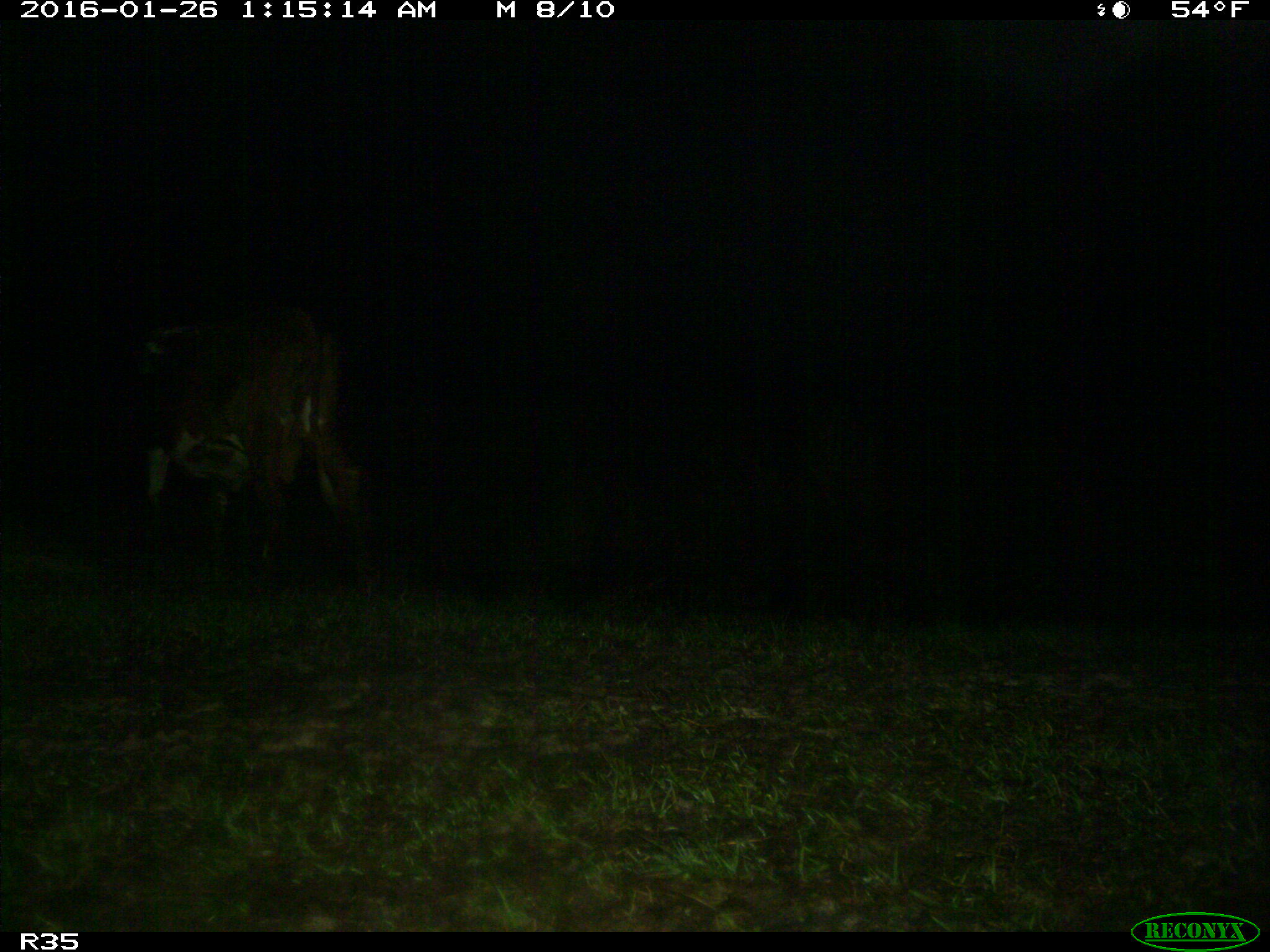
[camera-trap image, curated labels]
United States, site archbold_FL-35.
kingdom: Animalia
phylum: Chordata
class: Mammalia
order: Artiodactyla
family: Bovidae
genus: Bos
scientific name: Bos taurus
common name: domestic cow